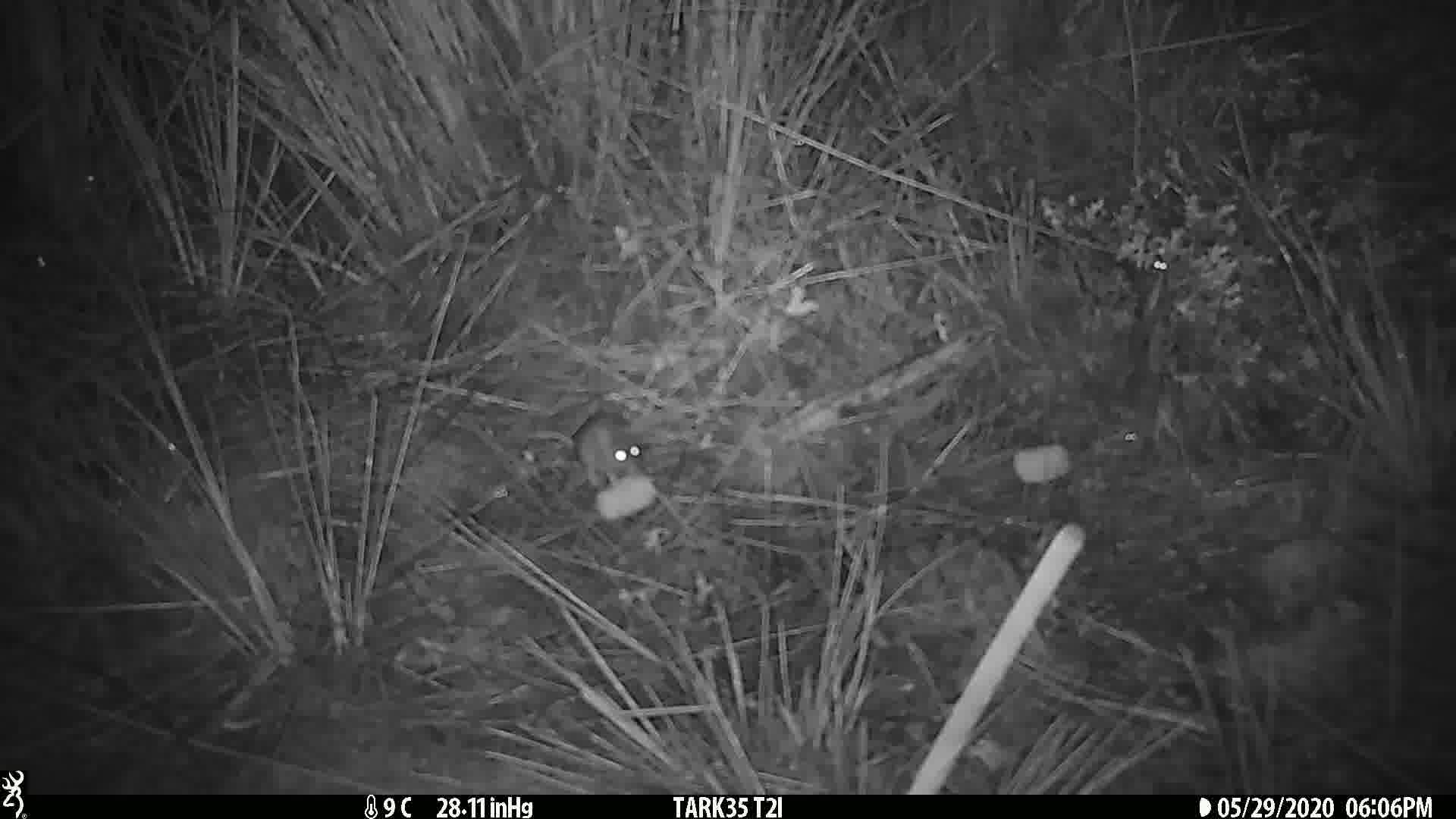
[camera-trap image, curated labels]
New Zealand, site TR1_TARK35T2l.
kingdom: Animalia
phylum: Chordata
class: Mammalia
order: Rodentia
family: Muridae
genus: Mus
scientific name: Mus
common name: mouse